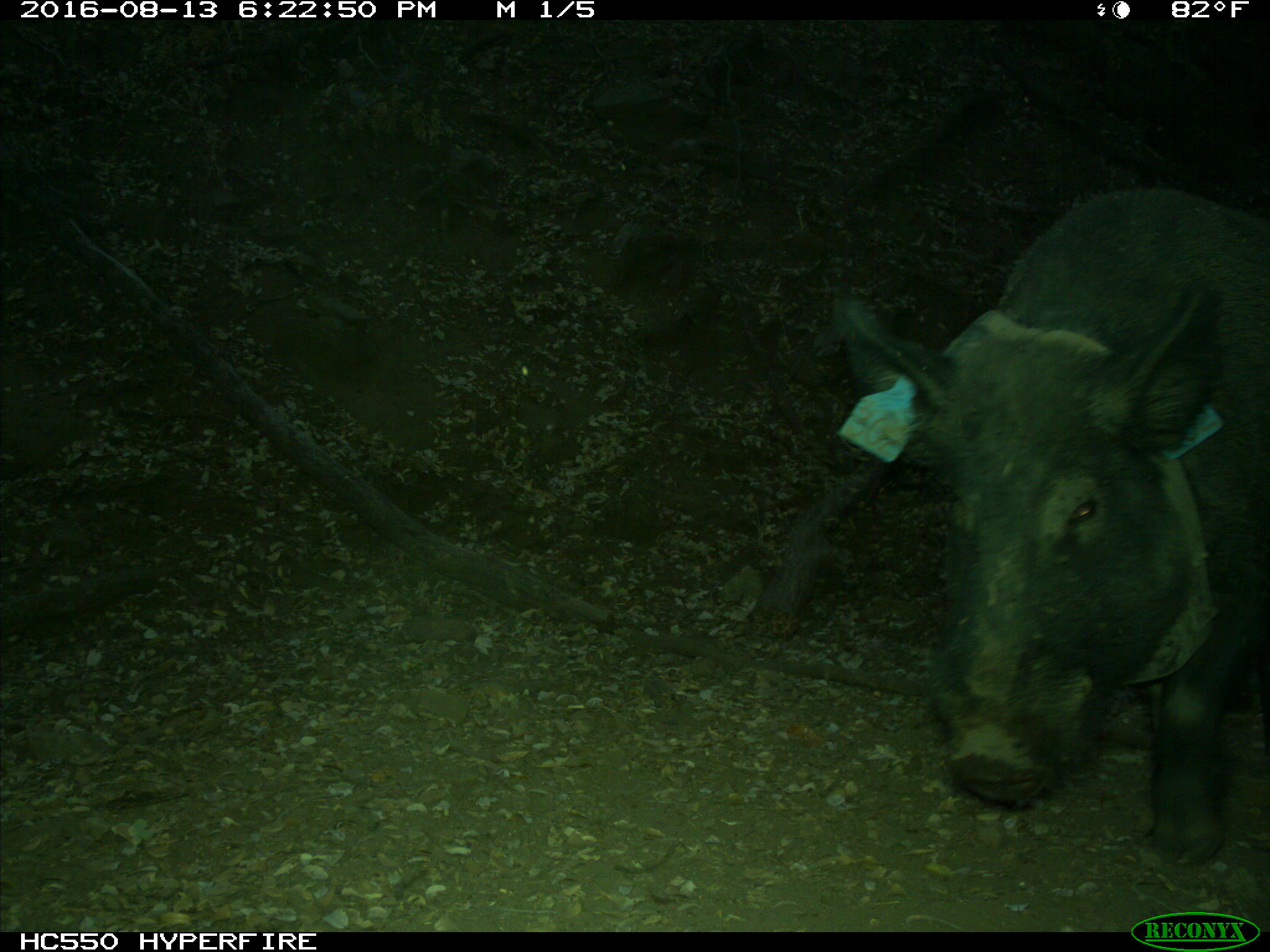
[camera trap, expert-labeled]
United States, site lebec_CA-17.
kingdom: Animalia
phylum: Chordata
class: Mammalia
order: Artiodactyla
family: Suidae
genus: Sus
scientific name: Sus scrofa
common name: wild boar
Sus scrofa (wild boar).